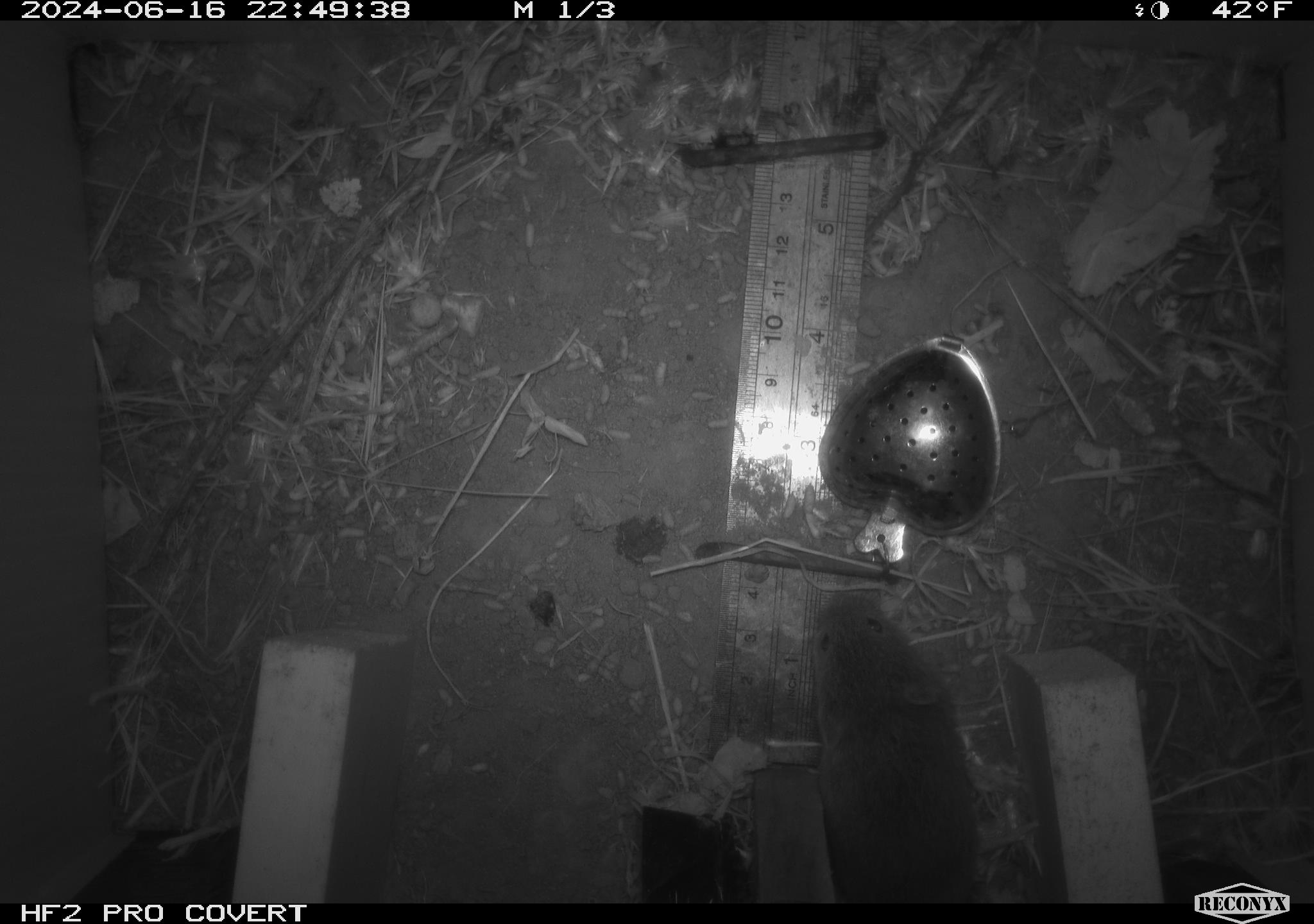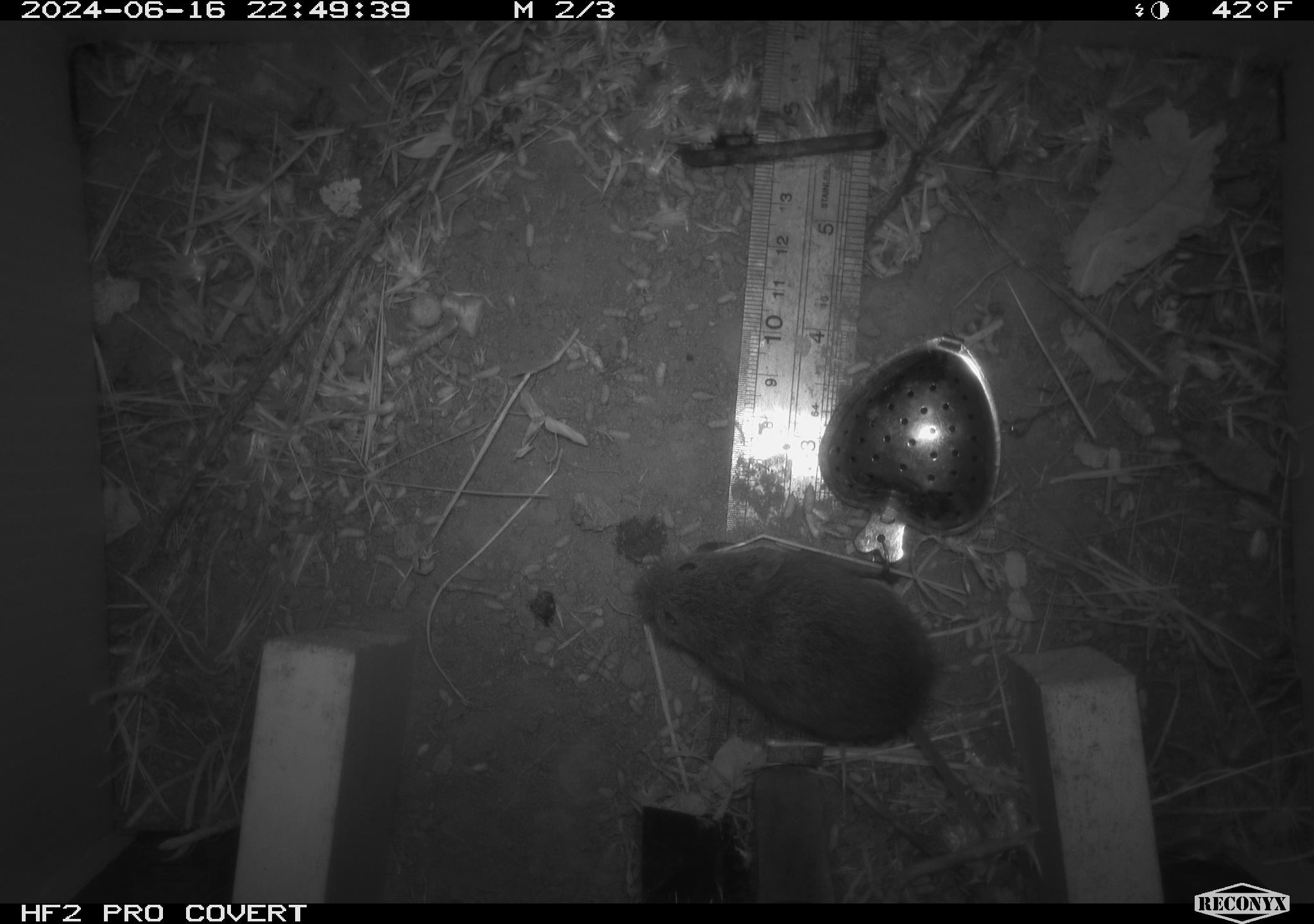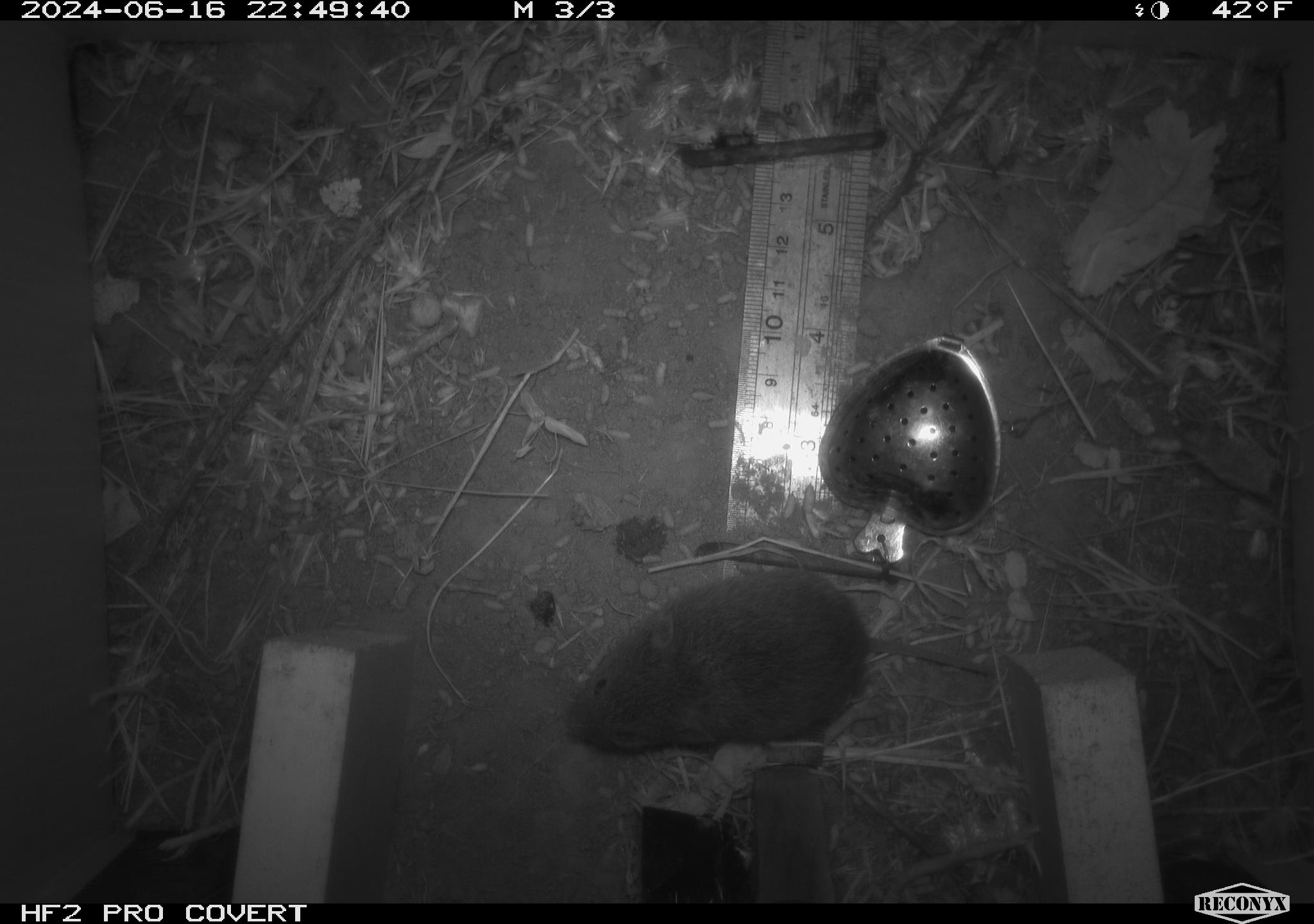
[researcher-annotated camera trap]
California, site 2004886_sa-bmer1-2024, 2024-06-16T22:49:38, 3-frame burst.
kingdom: Animalia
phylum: Chordata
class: Mammalia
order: Rodentia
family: Cricetidae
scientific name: Cricetidae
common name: hamsters, voles, lemmings, and allies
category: cricetidae family